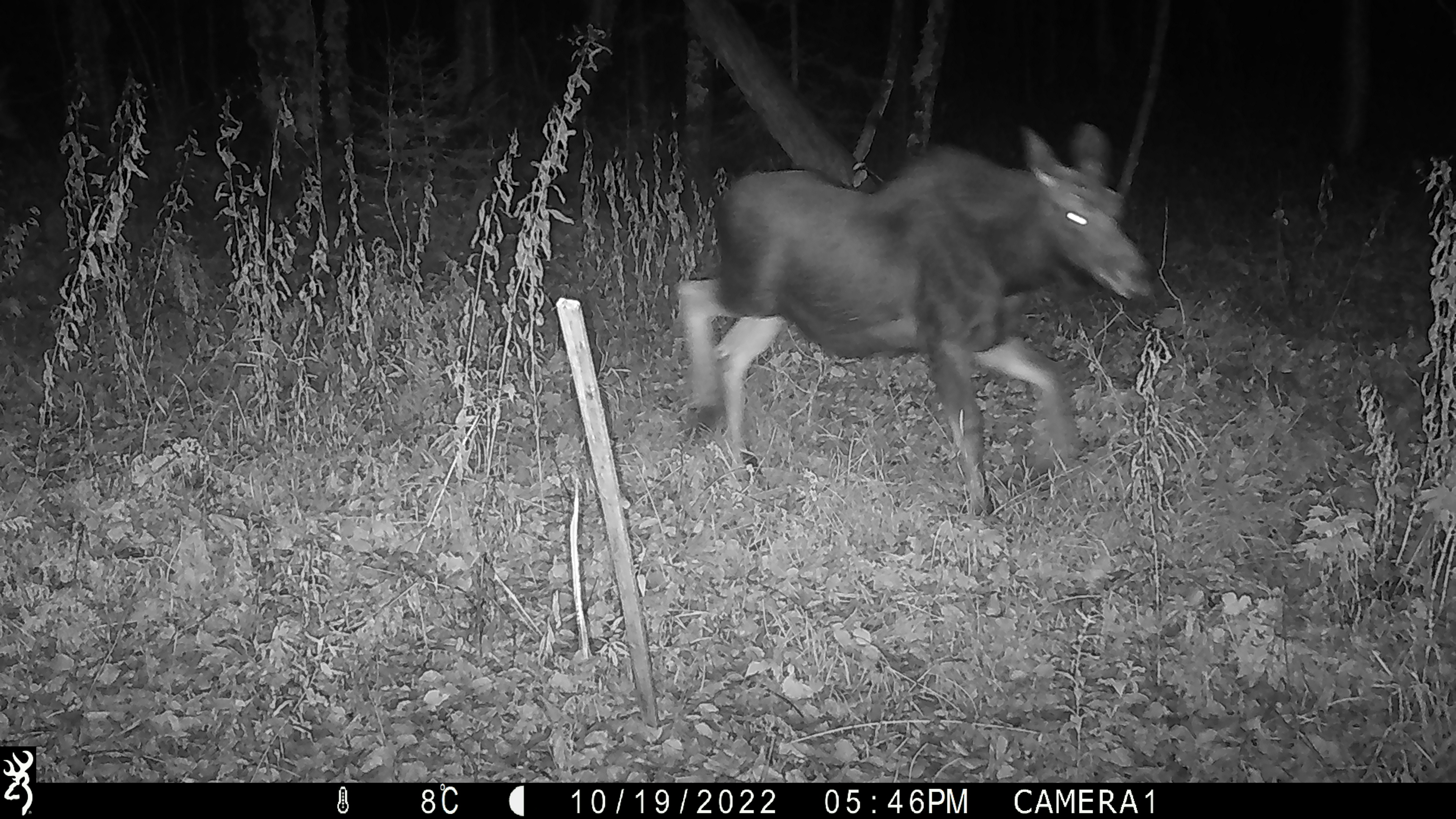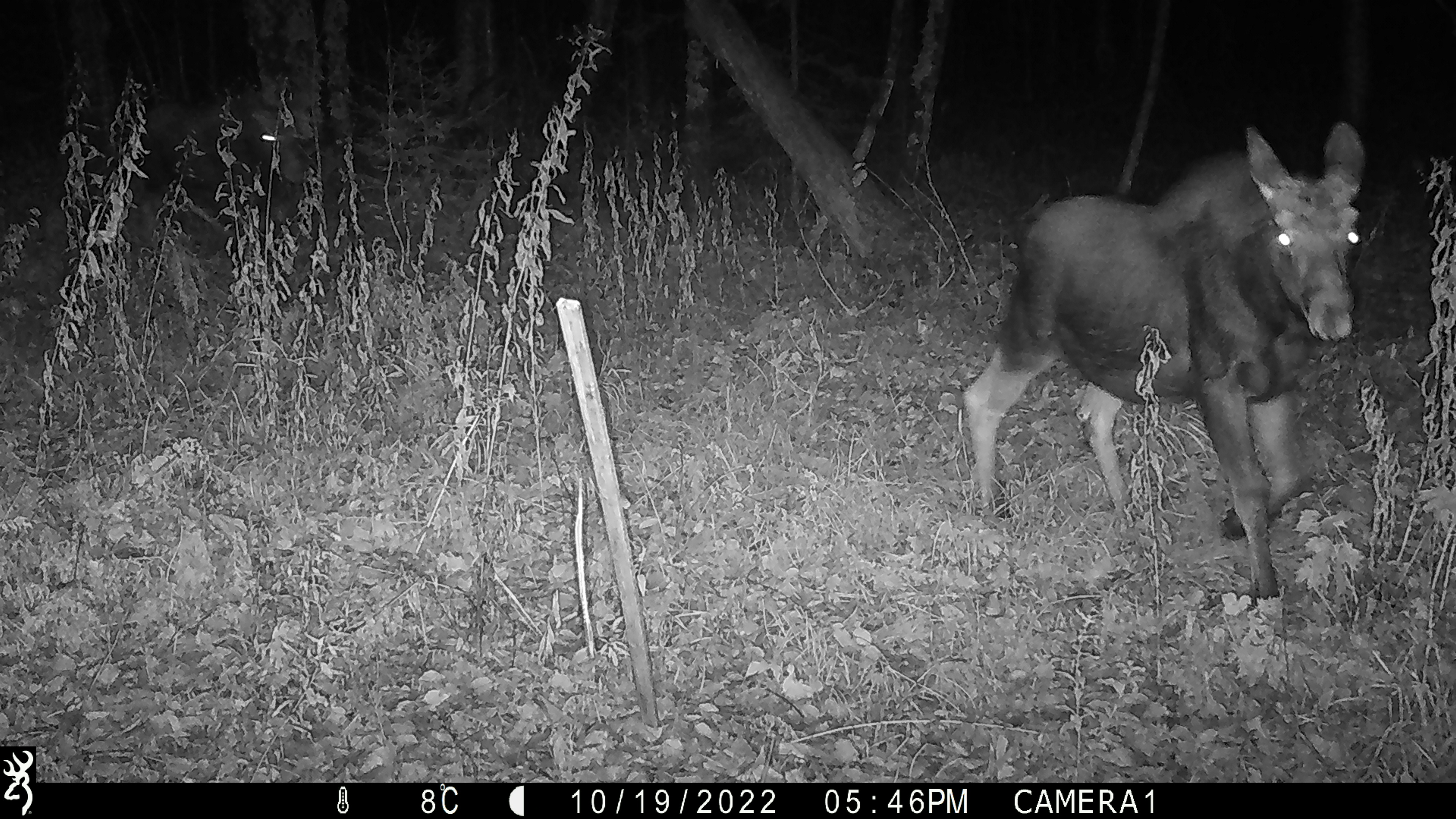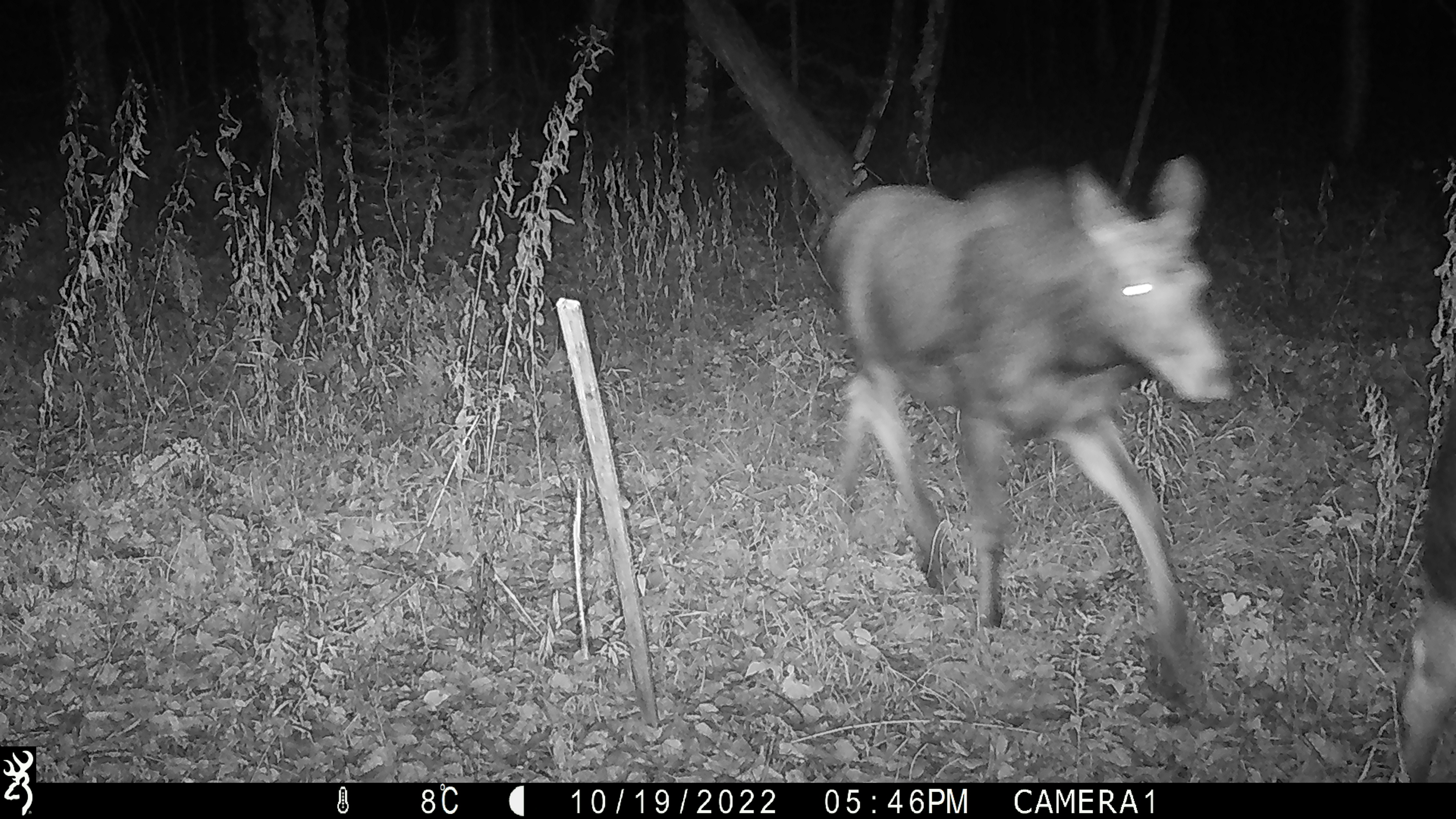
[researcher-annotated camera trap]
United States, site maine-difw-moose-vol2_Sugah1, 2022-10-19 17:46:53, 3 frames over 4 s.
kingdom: Animalia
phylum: Chordata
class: Mammalia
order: Artiodactyla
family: Cervidae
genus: Alces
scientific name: Alces alces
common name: moose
Moose (Alces alces).